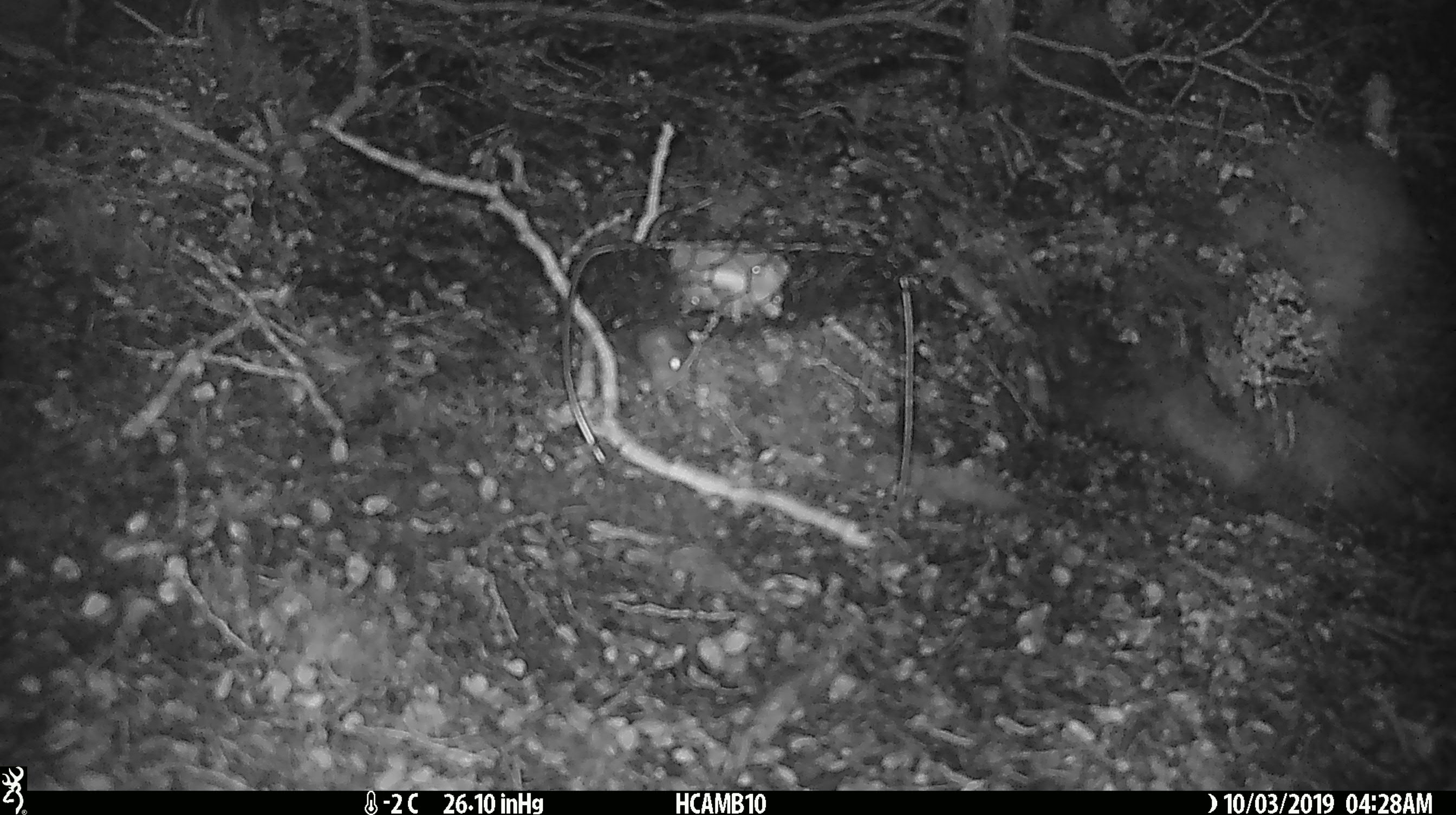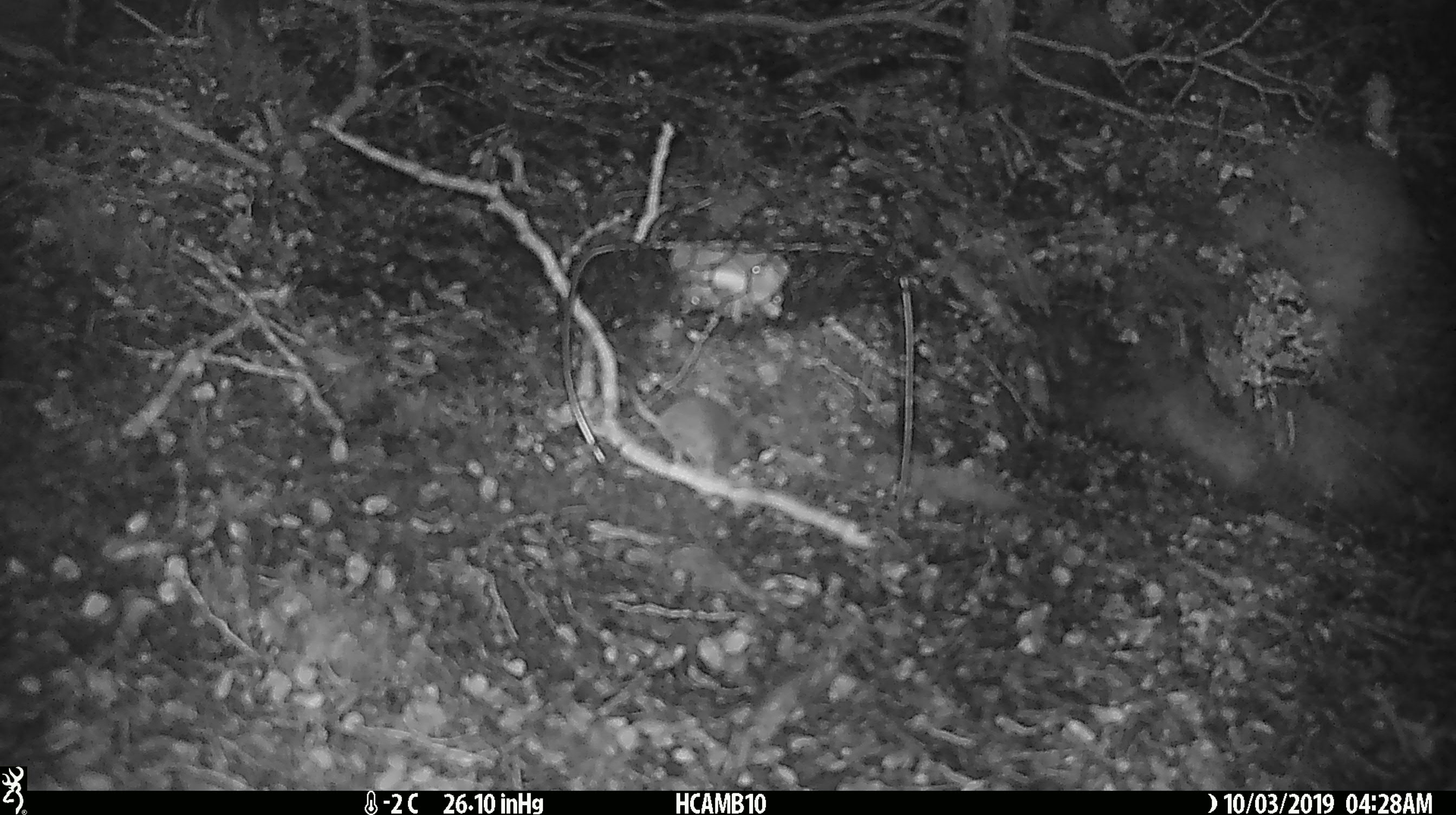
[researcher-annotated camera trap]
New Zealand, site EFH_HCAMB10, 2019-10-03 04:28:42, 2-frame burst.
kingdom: Animalia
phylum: Chordata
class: Mammalia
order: Rodentia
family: Muridae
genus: Mus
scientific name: Mus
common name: mouse